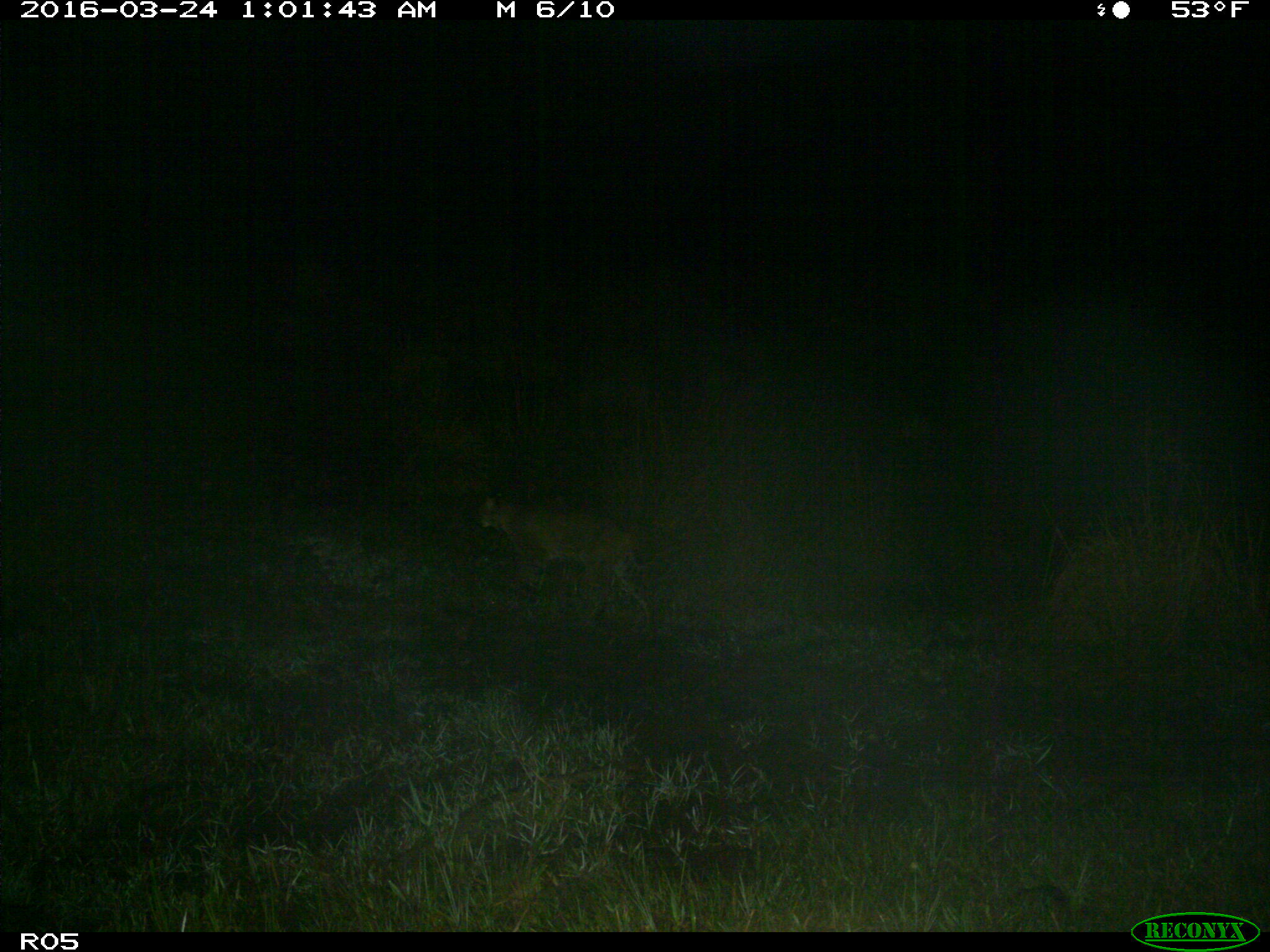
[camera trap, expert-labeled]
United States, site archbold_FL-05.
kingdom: Animalia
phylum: Chordata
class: Mammalia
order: Carnivora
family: Felidae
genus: Lynx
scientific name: Lynx rufus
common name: bobcat